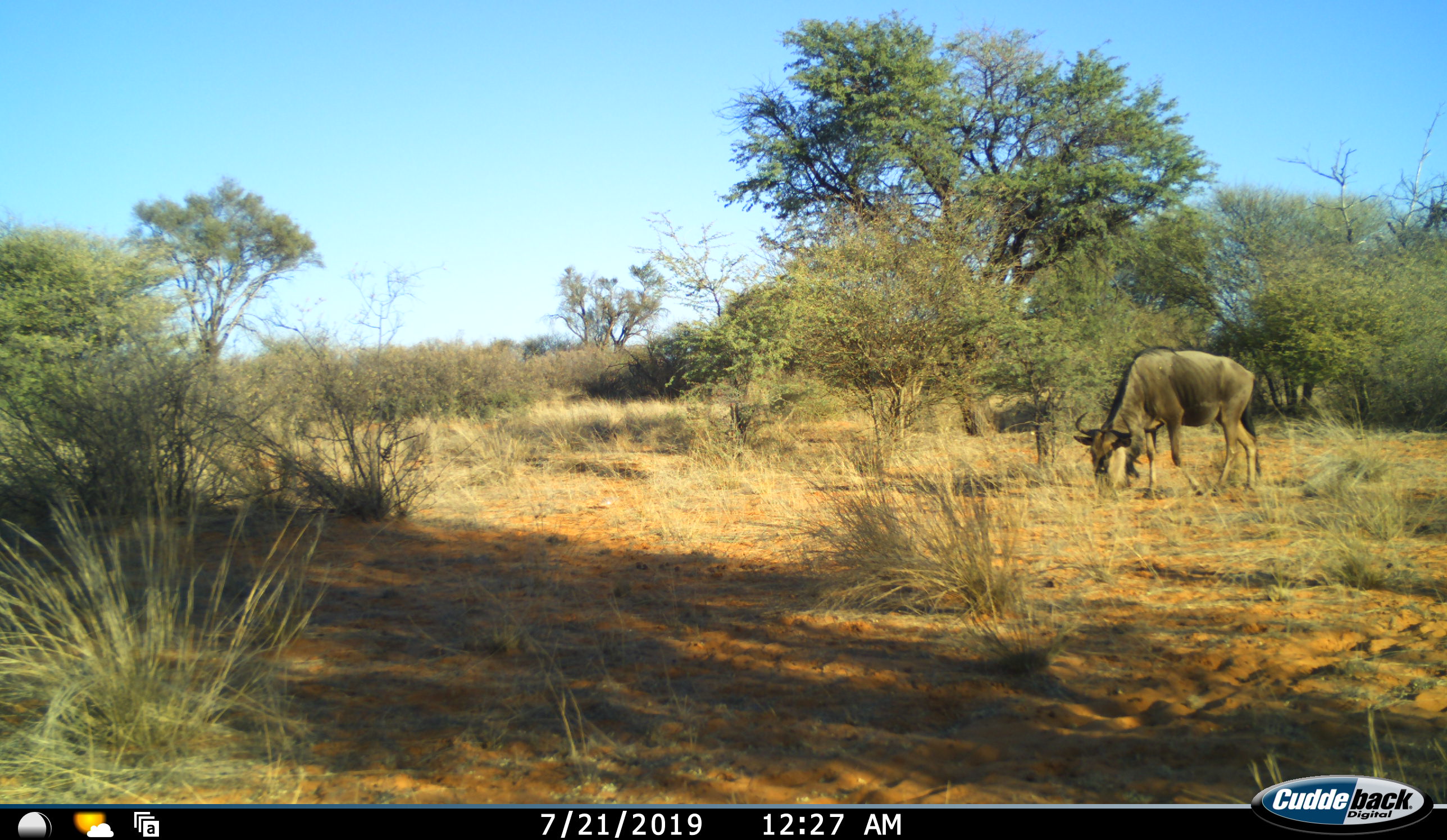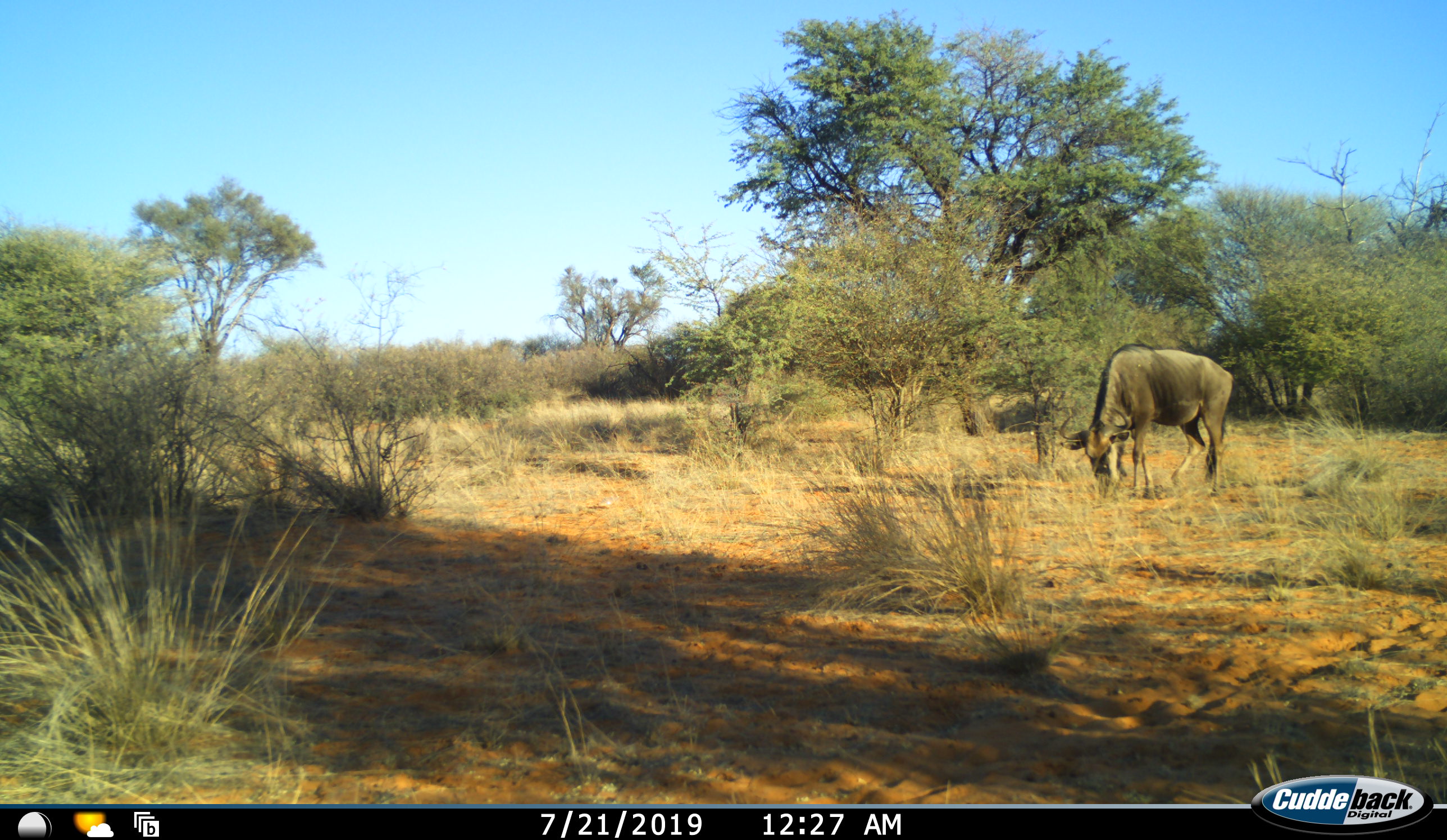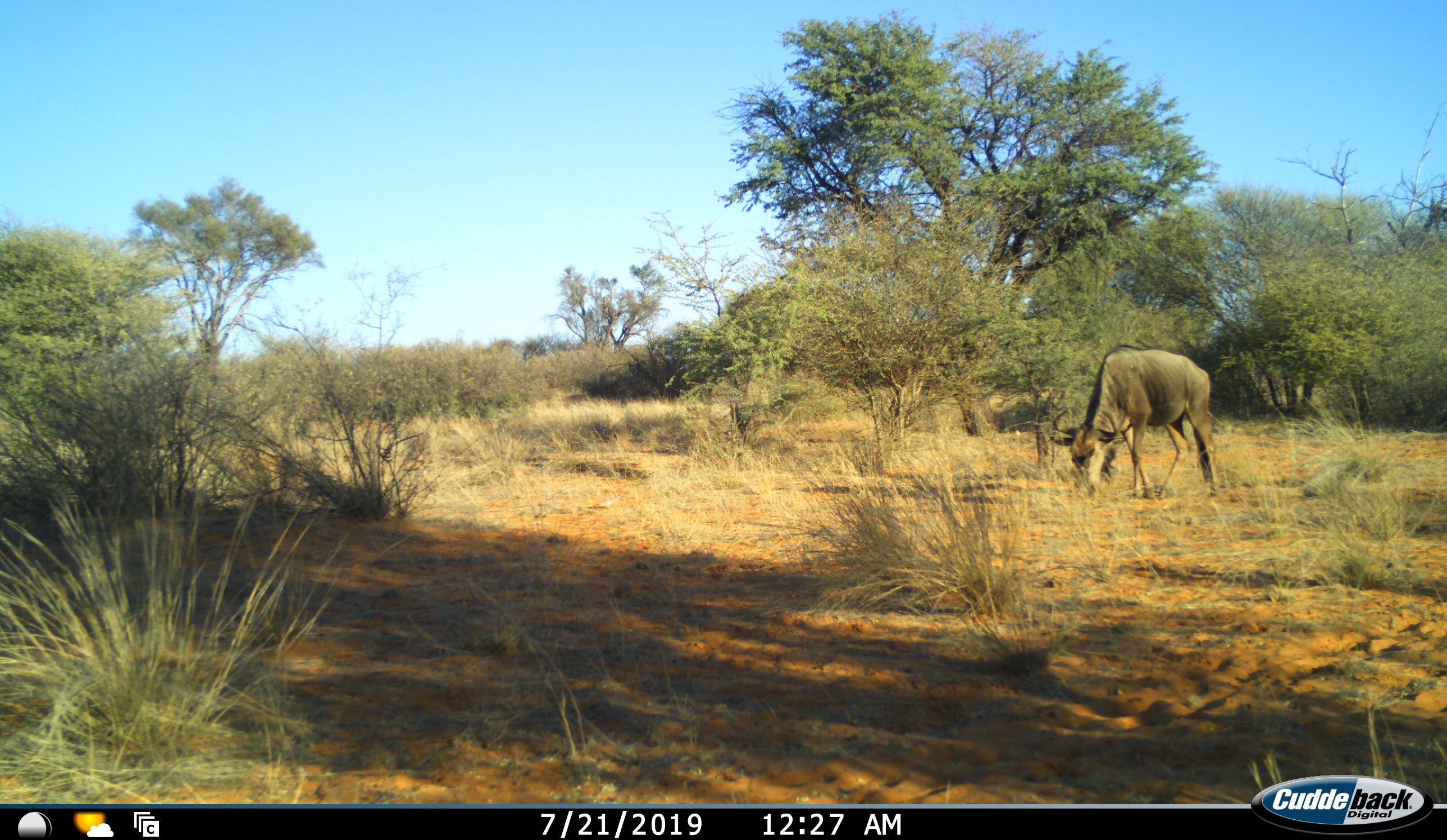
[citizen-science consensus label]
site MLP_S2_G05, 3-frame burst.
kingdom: Animalia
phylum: Chordata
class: Mammalia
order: Artiodactyla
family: Bovidae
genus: Connochaetes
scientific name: Connochaetes taurinus taurinus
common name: blue wildebeest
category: wildebeestblue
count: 1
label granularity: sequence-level